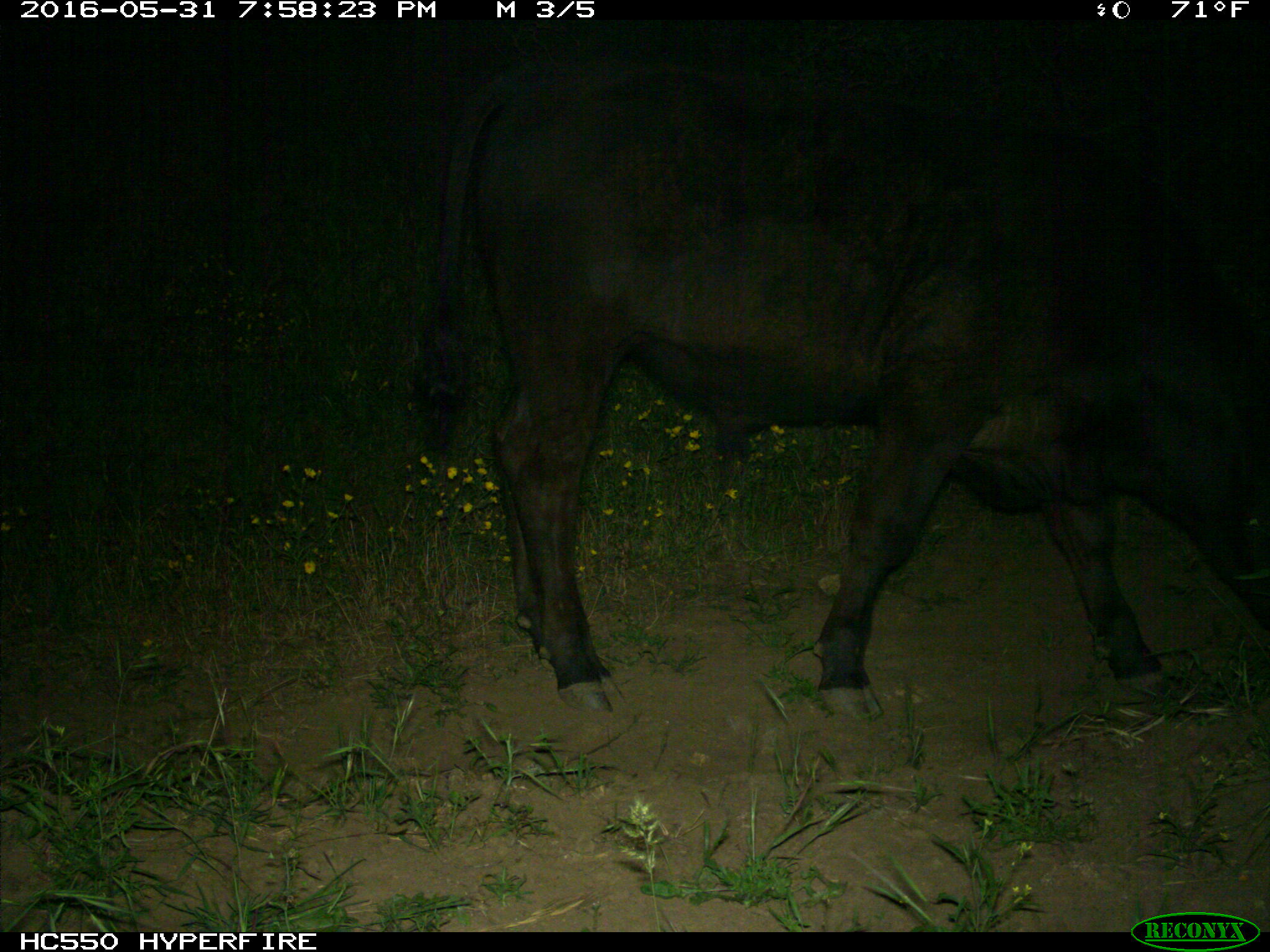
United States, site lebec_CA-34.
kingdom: Animalia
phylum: Chordata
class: Mammalia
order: Artiodactyla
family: Bovidae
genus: Bos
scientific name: Bos taurus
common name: domestic cow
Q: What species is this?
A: Bos taurus (domestic cow).